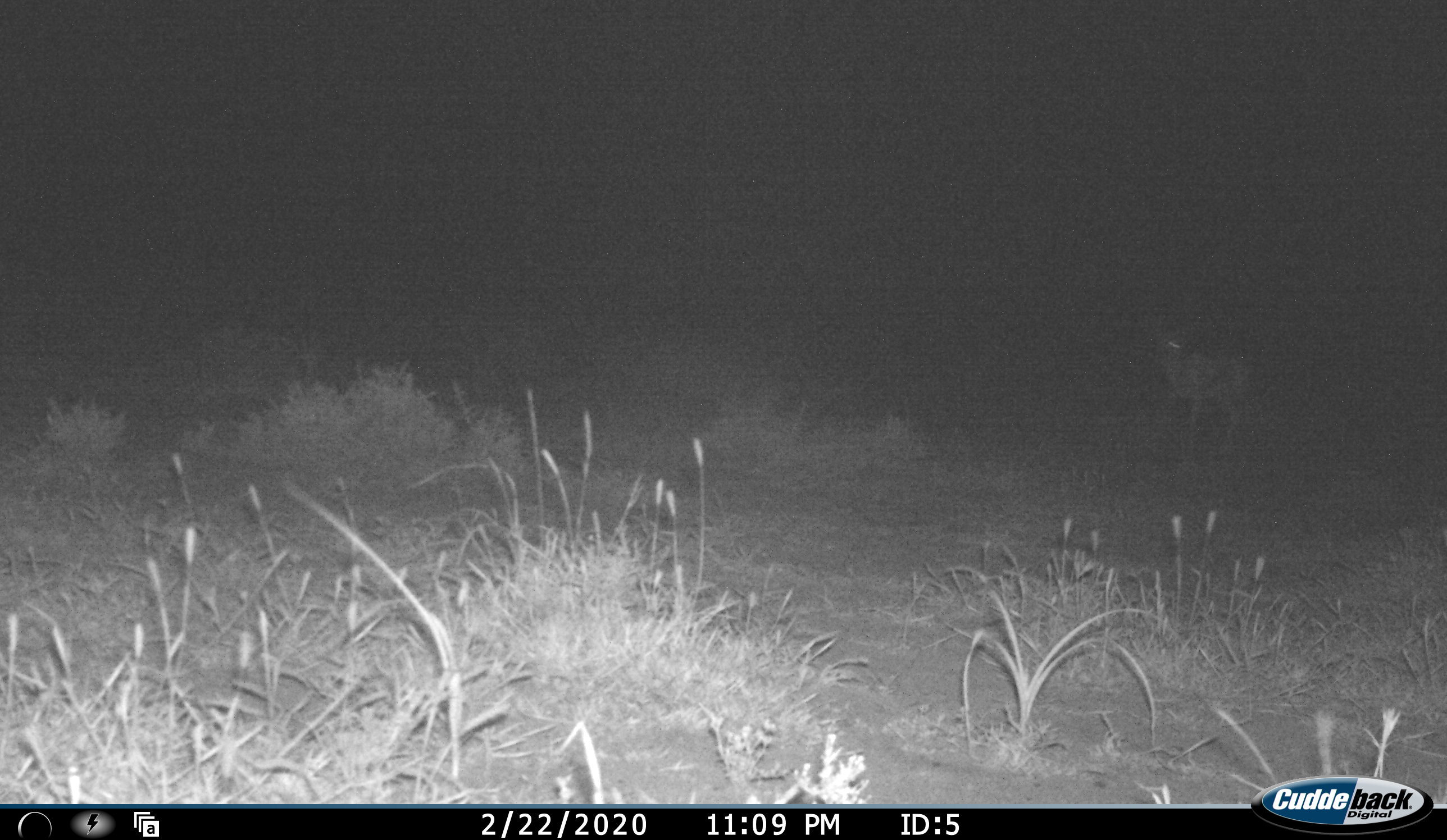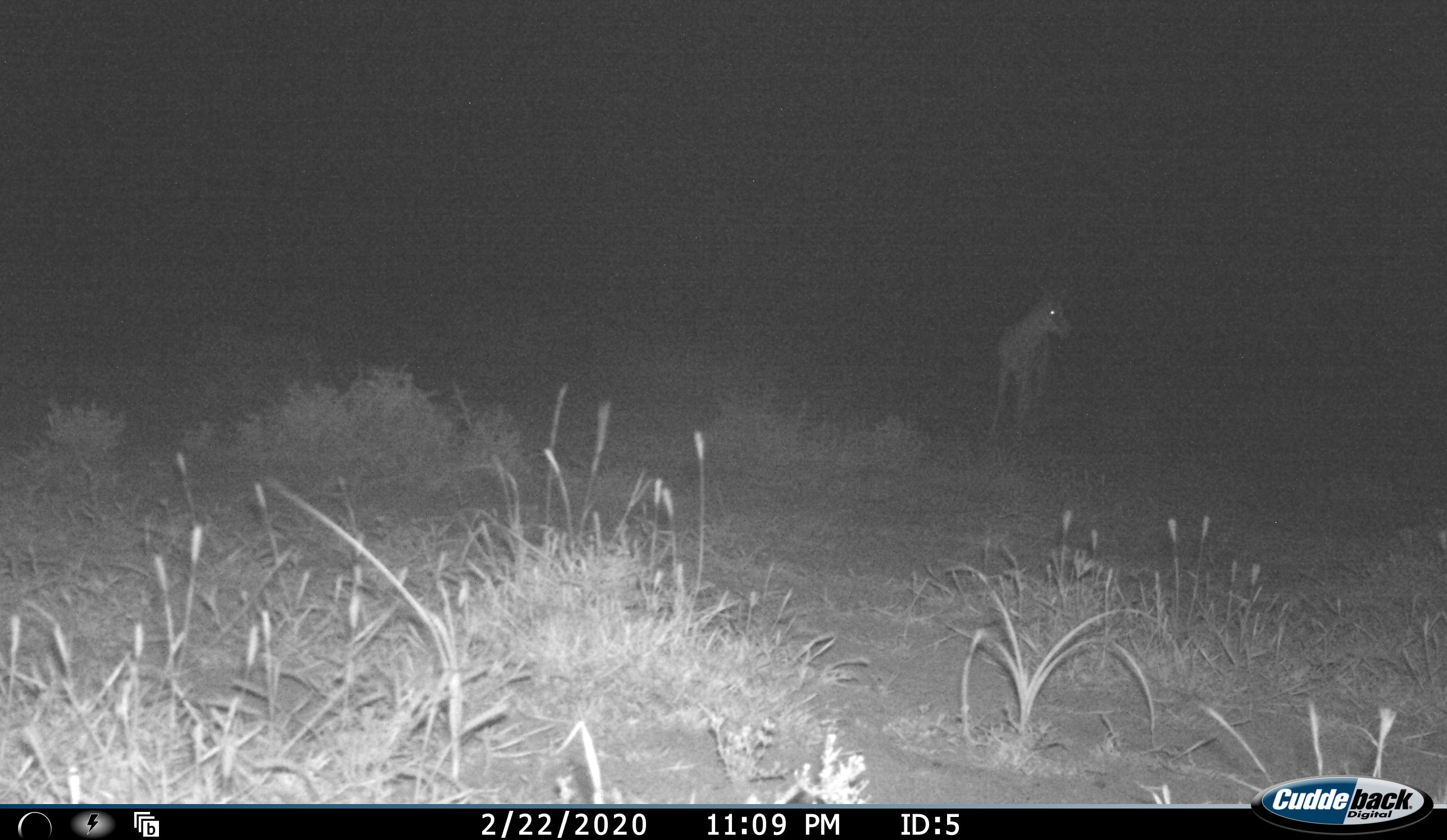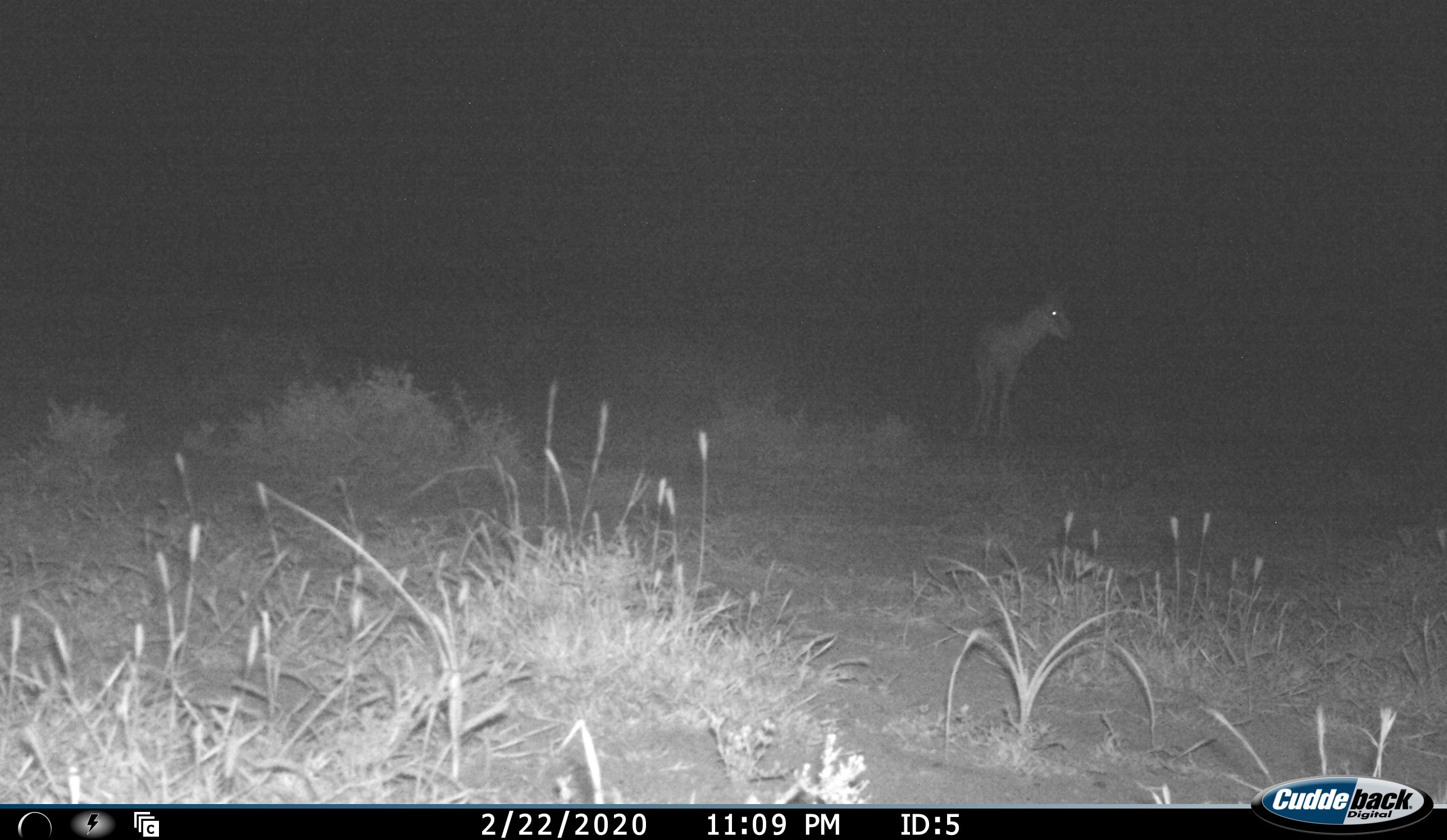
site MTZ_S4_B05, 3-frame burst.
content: unidentified animal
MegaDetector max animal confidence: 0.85